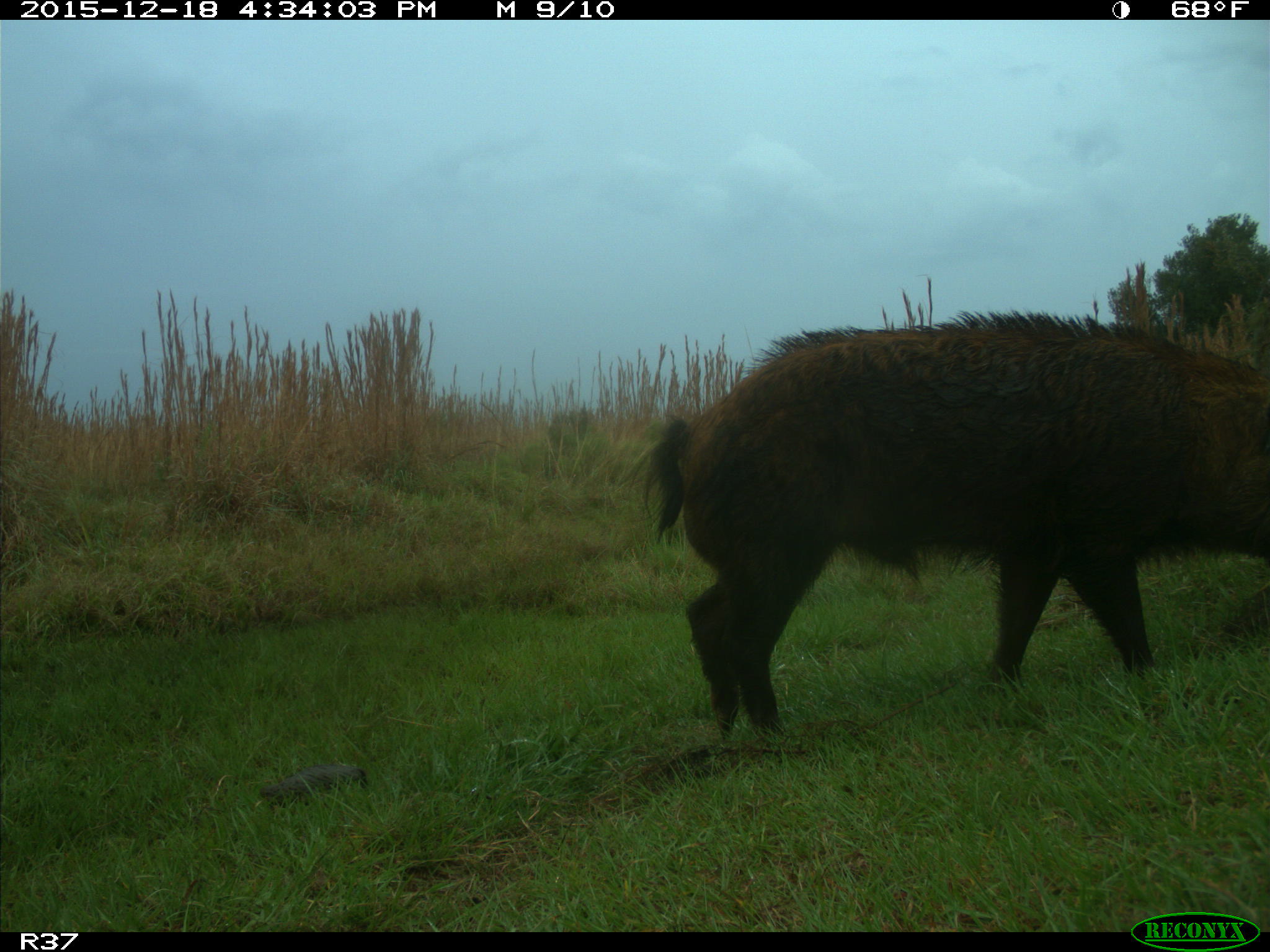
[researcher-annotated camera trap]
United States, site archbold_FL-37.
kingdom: Animalia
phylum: Chordata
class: Mammalia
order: Artiodactyla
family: Suidae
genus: Sus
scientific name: Sus scrofa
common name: wild boar